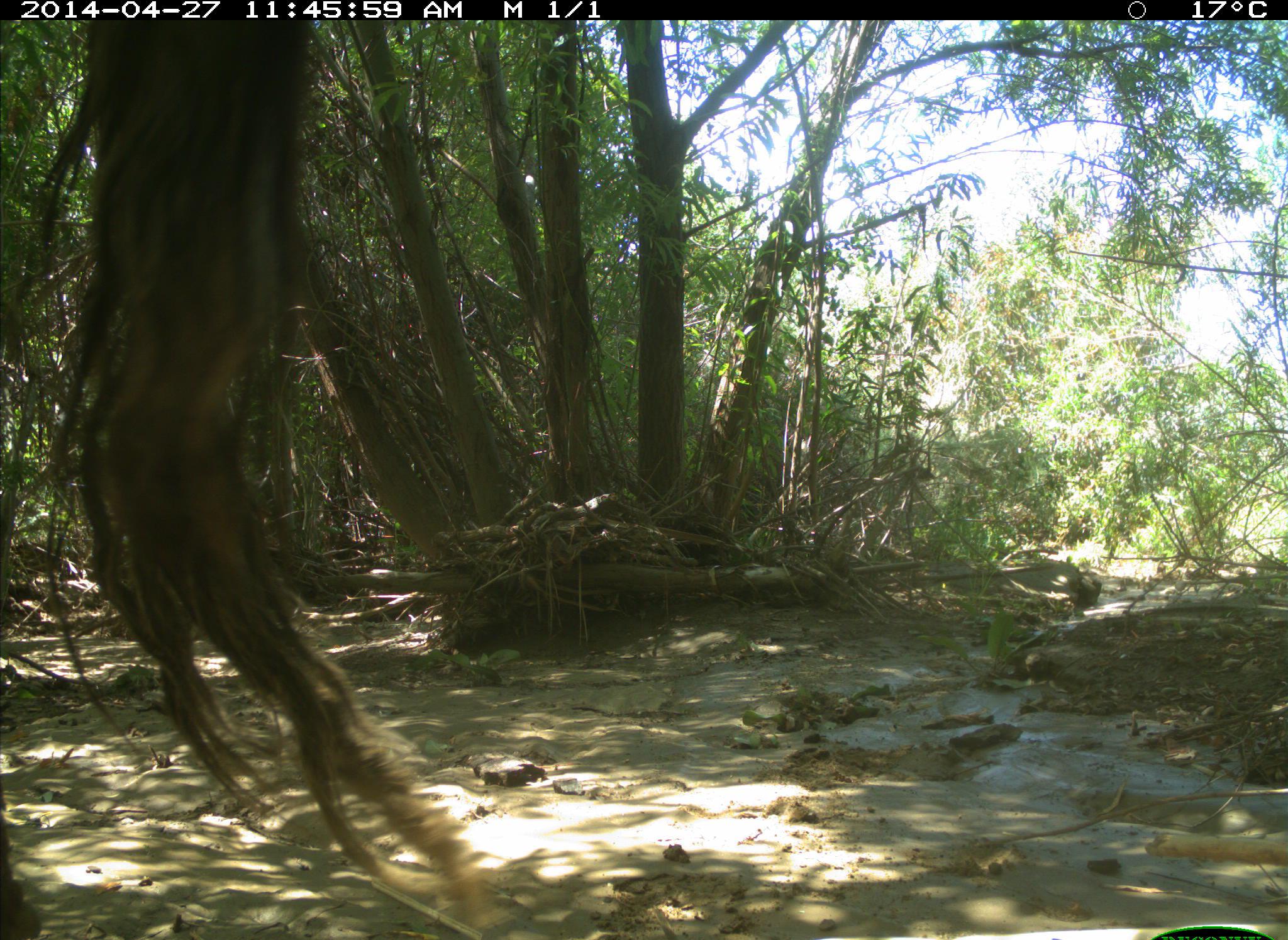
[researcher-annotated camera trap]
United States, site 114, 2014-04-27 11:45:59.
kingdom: Animalia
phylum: Chordata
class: Mammalia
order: Artiodactyla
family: Bovidae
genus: Bos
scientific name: Bos taurus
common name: cow